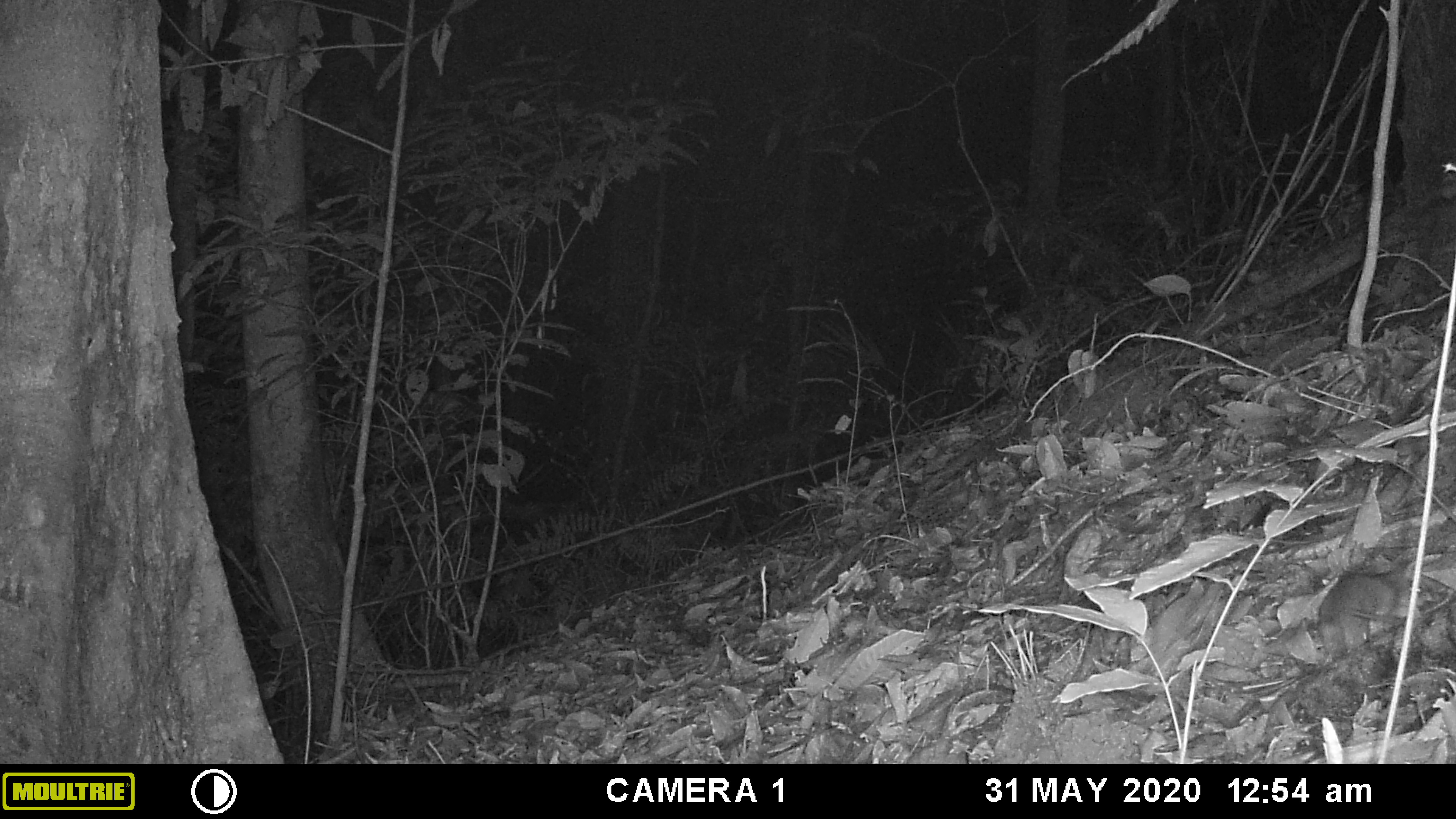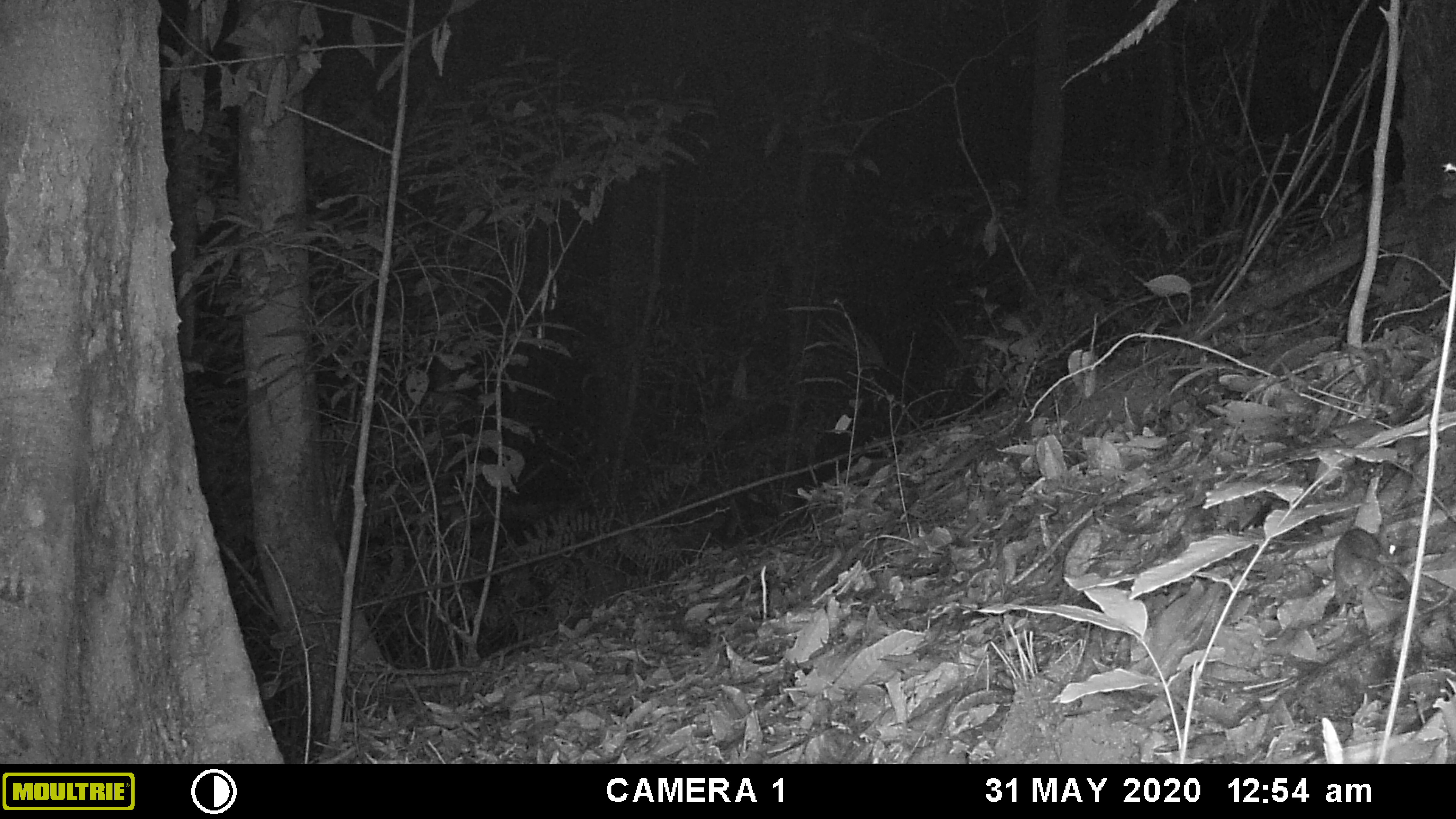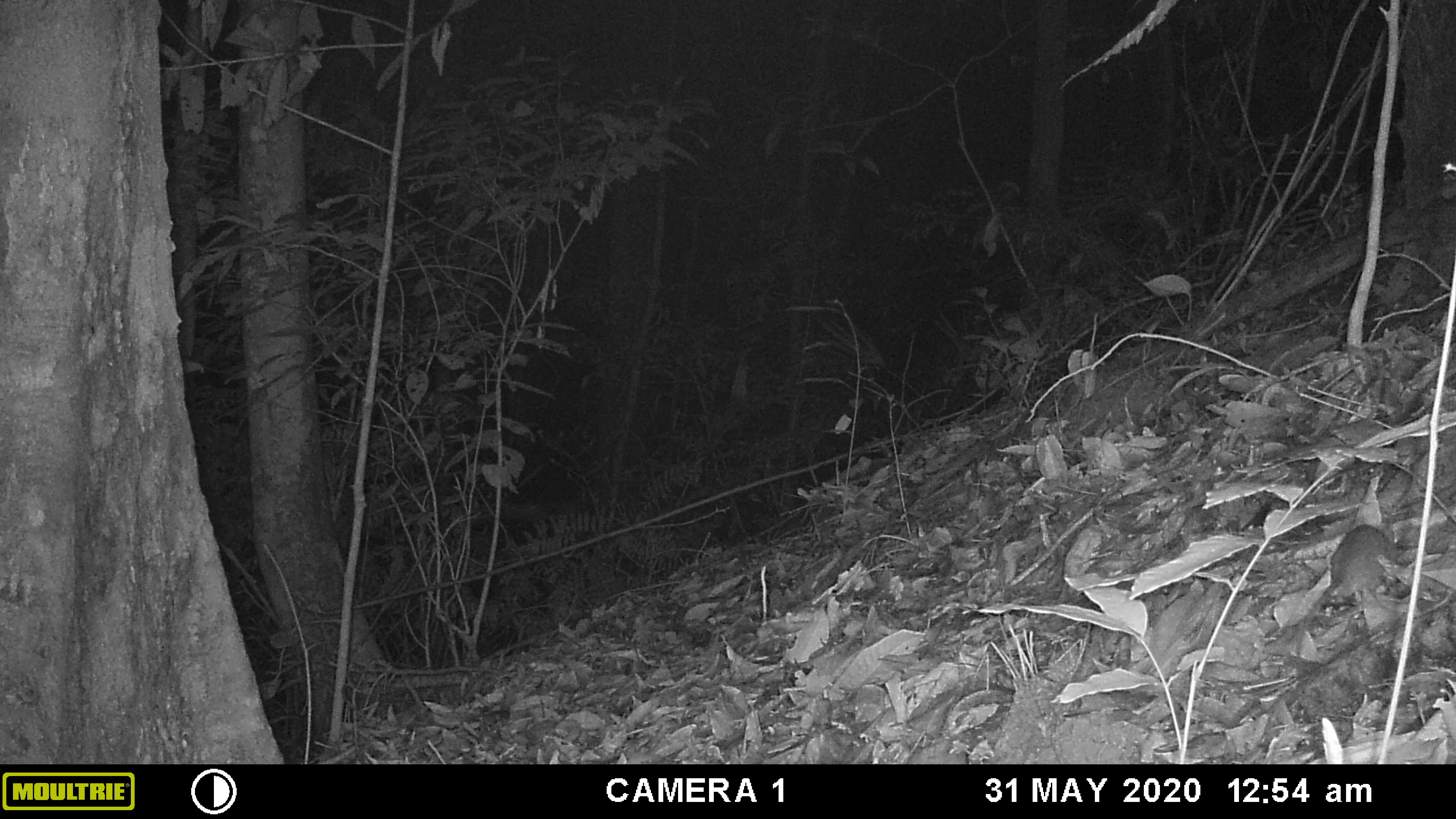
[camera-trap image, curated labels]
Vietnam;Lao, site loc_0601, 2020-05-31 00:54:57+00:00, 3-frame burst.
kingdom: Animalia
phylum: Chordata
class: Mammalia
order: Rodentia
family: Muridae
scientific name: Muridae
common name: old-world mice and rats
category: unidentified murid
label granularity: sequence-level